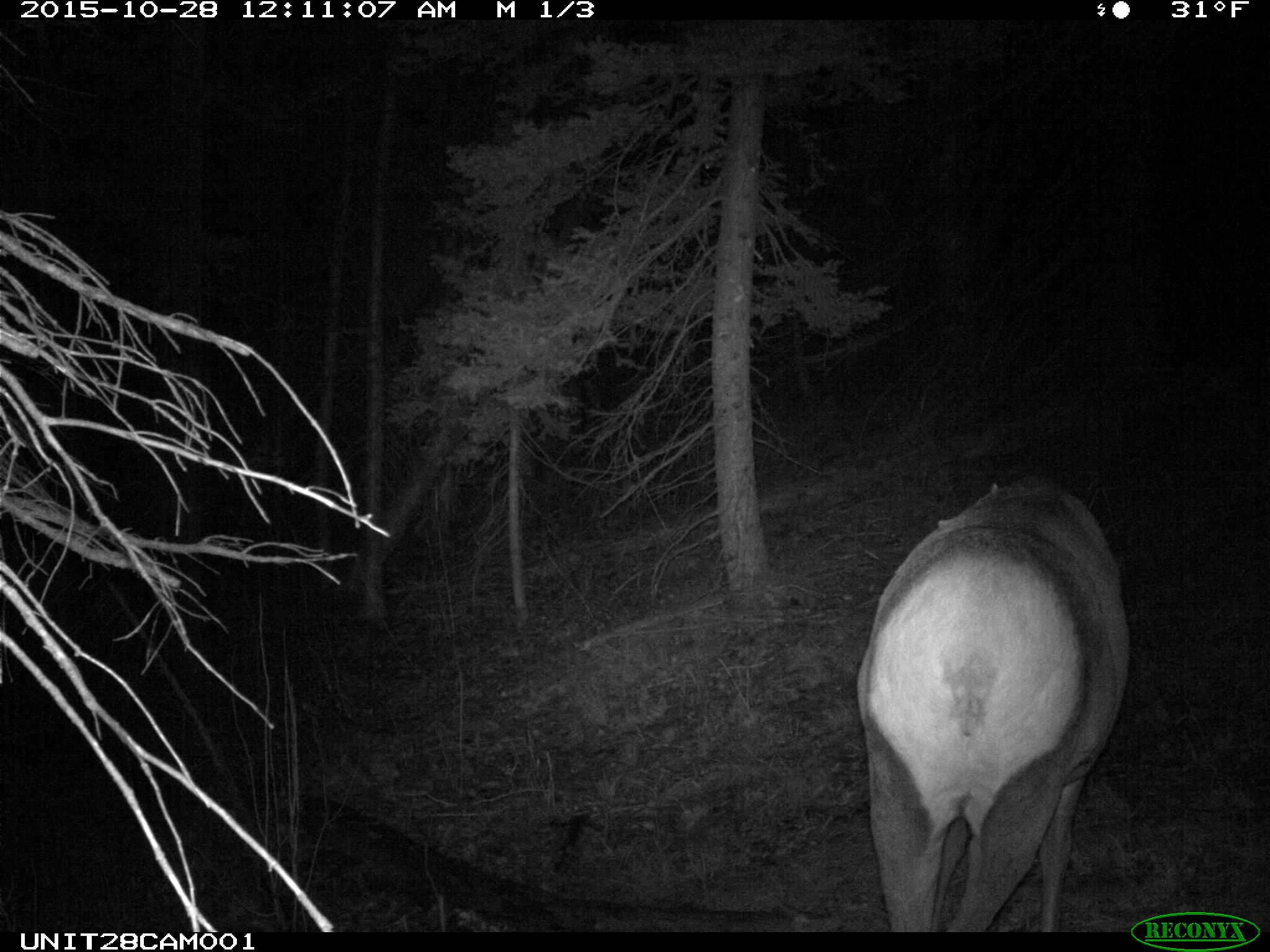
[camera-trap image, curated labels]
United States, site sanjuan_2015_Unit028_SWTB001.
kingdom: Animalia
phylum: Chordata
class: Mammalia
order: Artiodactyla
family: Cervidae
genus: Cervus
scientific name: Cervus elaphus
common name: red deer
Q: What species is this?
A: Cervus elaphus (red deer).